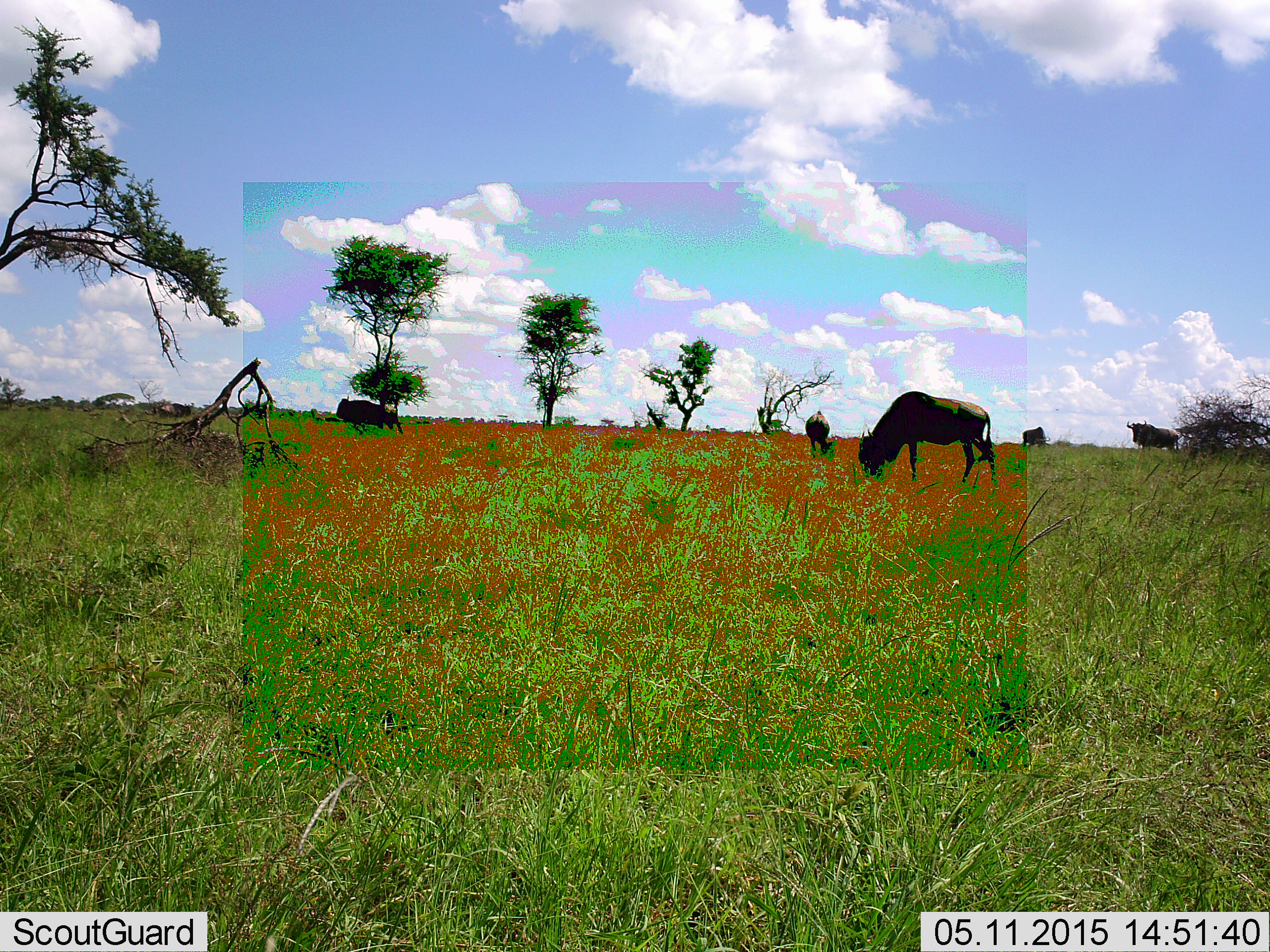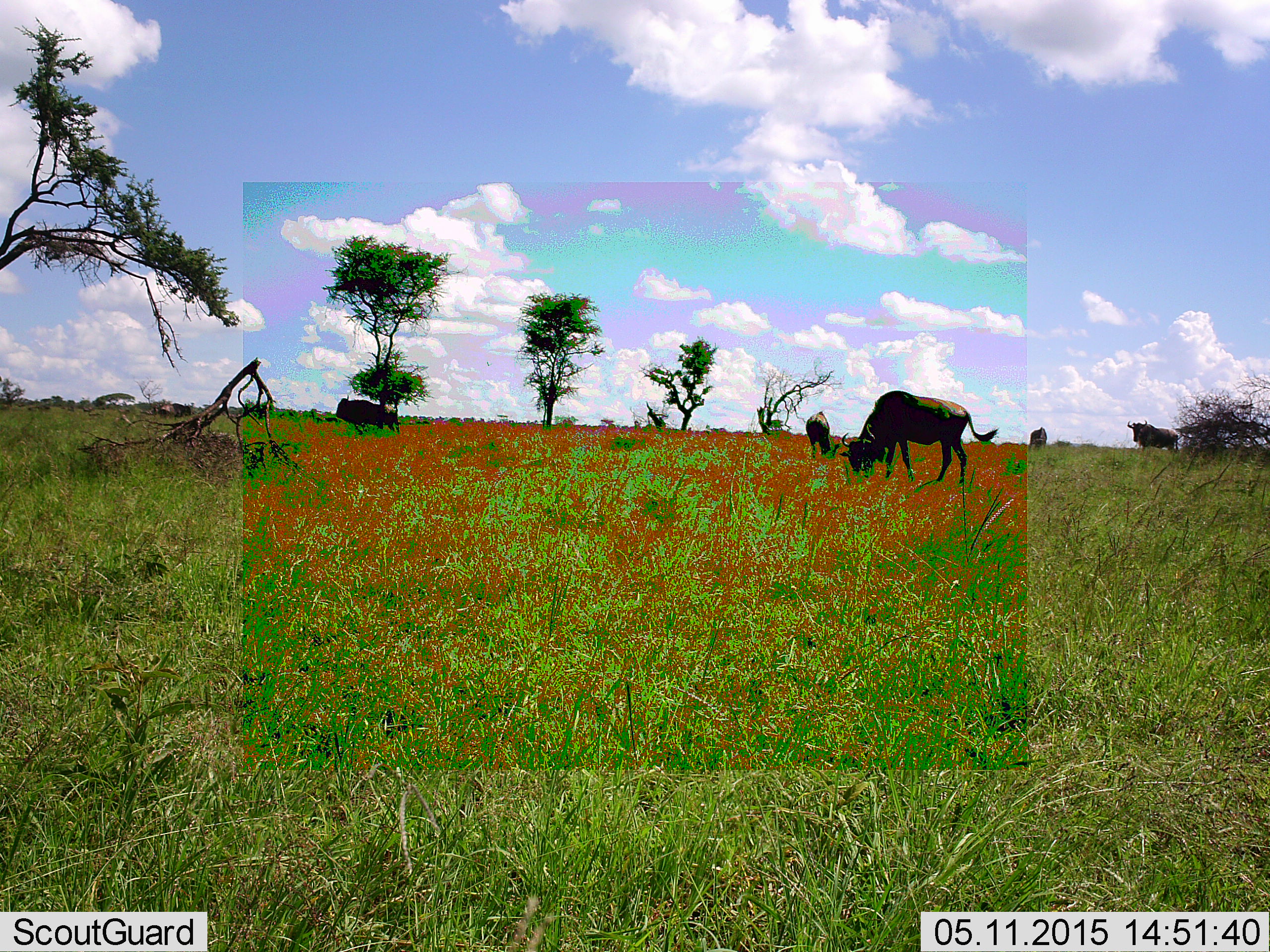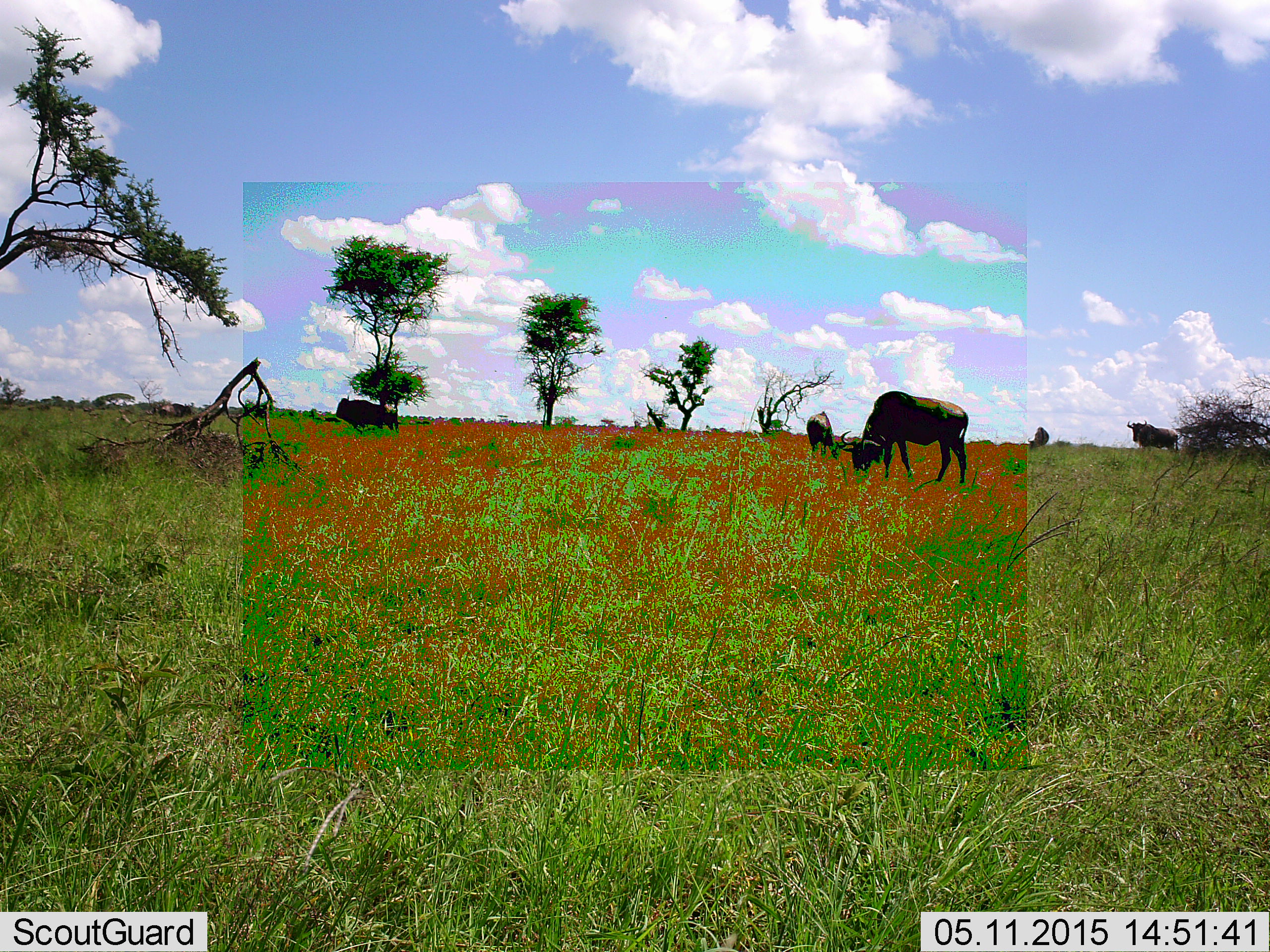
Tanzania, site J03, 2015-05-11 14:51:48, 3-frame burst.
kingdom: Animalia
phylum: Chordata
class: Mammalia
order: Artiodactyla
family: Bovidae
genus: Connochaetes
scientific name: Connochaetes taurinus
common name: blue wildebeest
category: wildebeest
Wildebeest (blue wildebeest) (Connochaetes taurinus), count 5. Behavior (volunteer vote fractions): standing 80%, resting 0%, moving 20%, interacting 0%. Young present (vote fraction): 0%. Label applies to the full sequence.